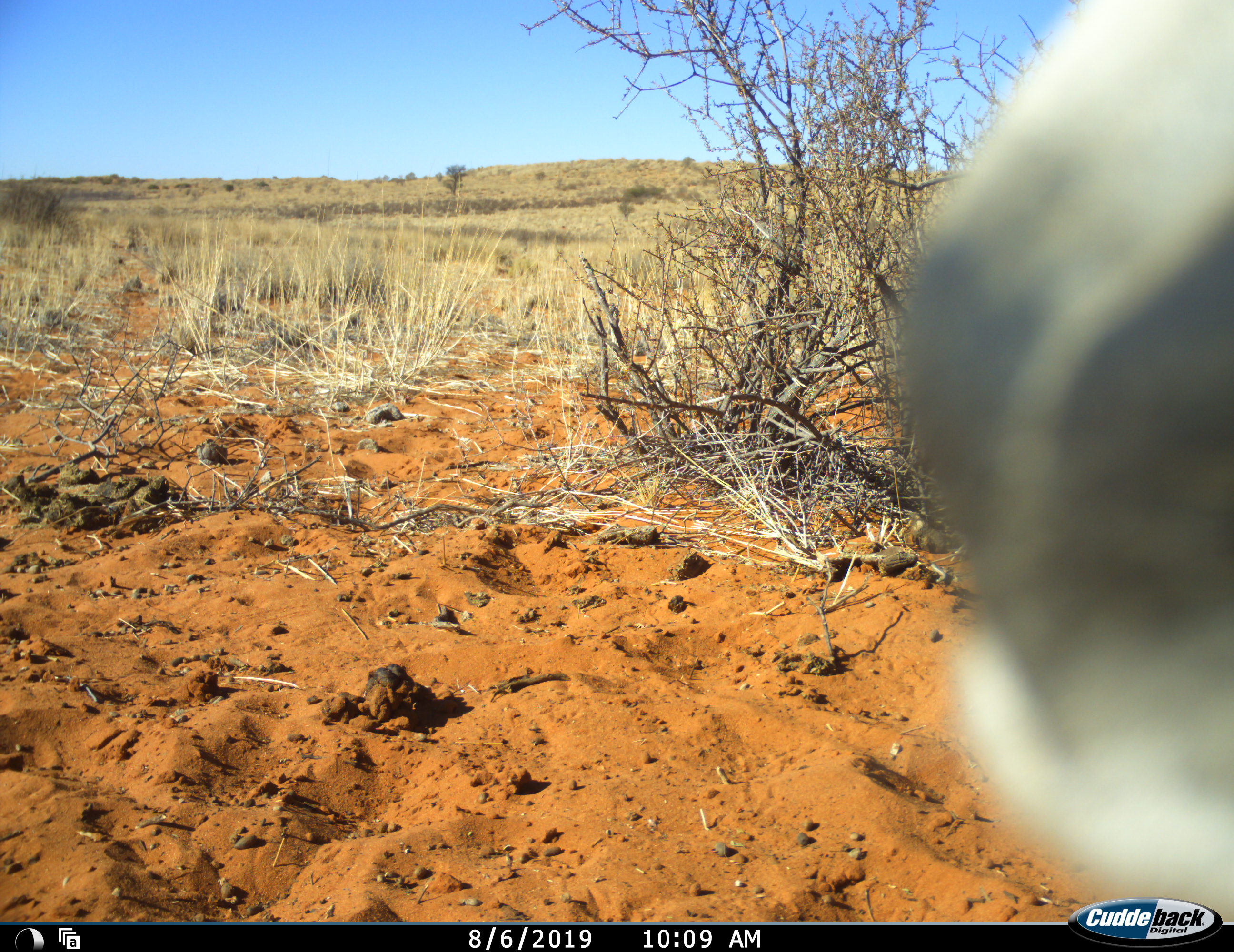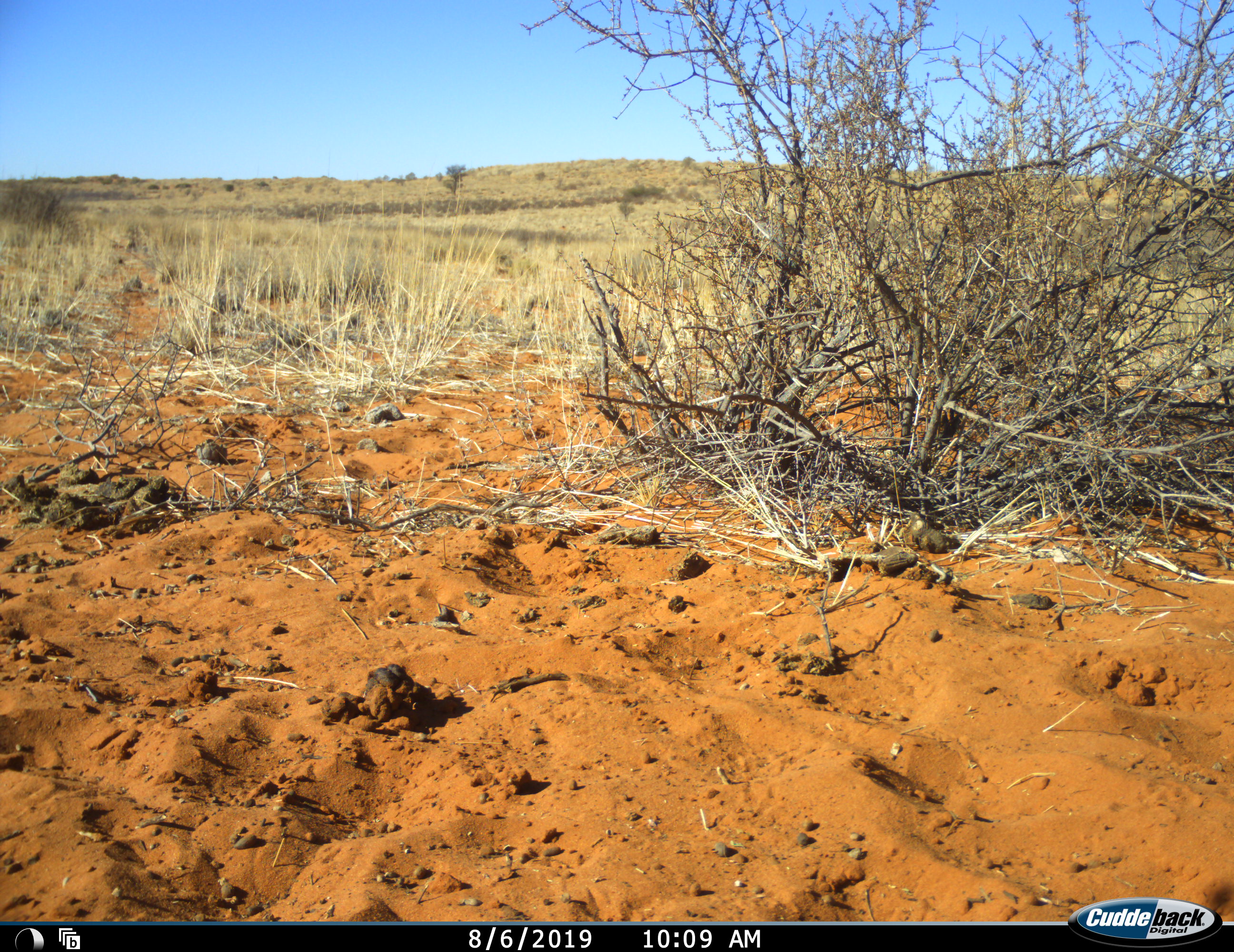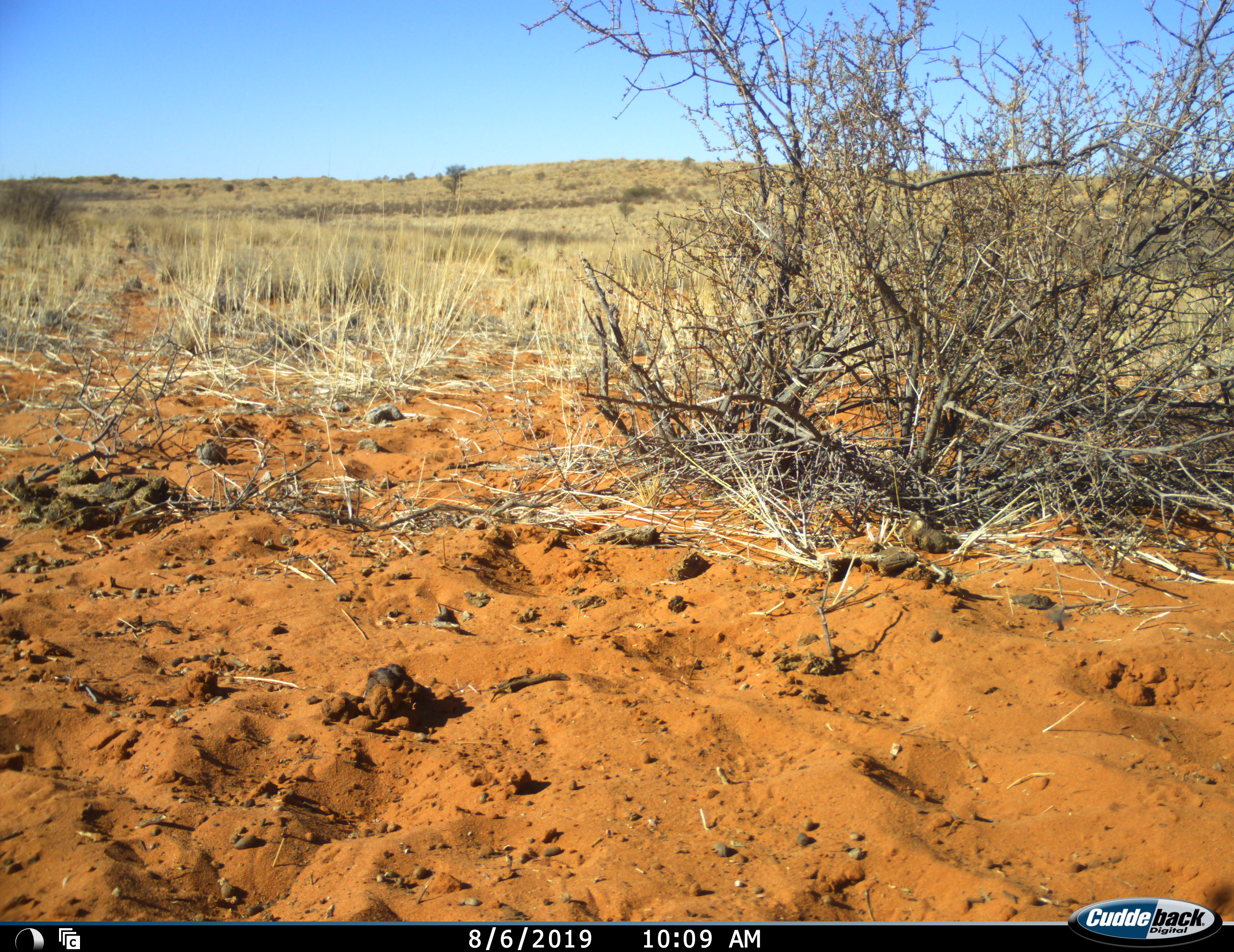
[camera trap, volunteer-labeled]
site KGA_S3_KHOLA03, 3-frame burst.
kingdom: Animalia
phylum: Chordata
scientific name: Vertebrata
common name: domestic animal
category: domesticanimal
Domesticanimal (domestic animal) (Vertebrata), count 1. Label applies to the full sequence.